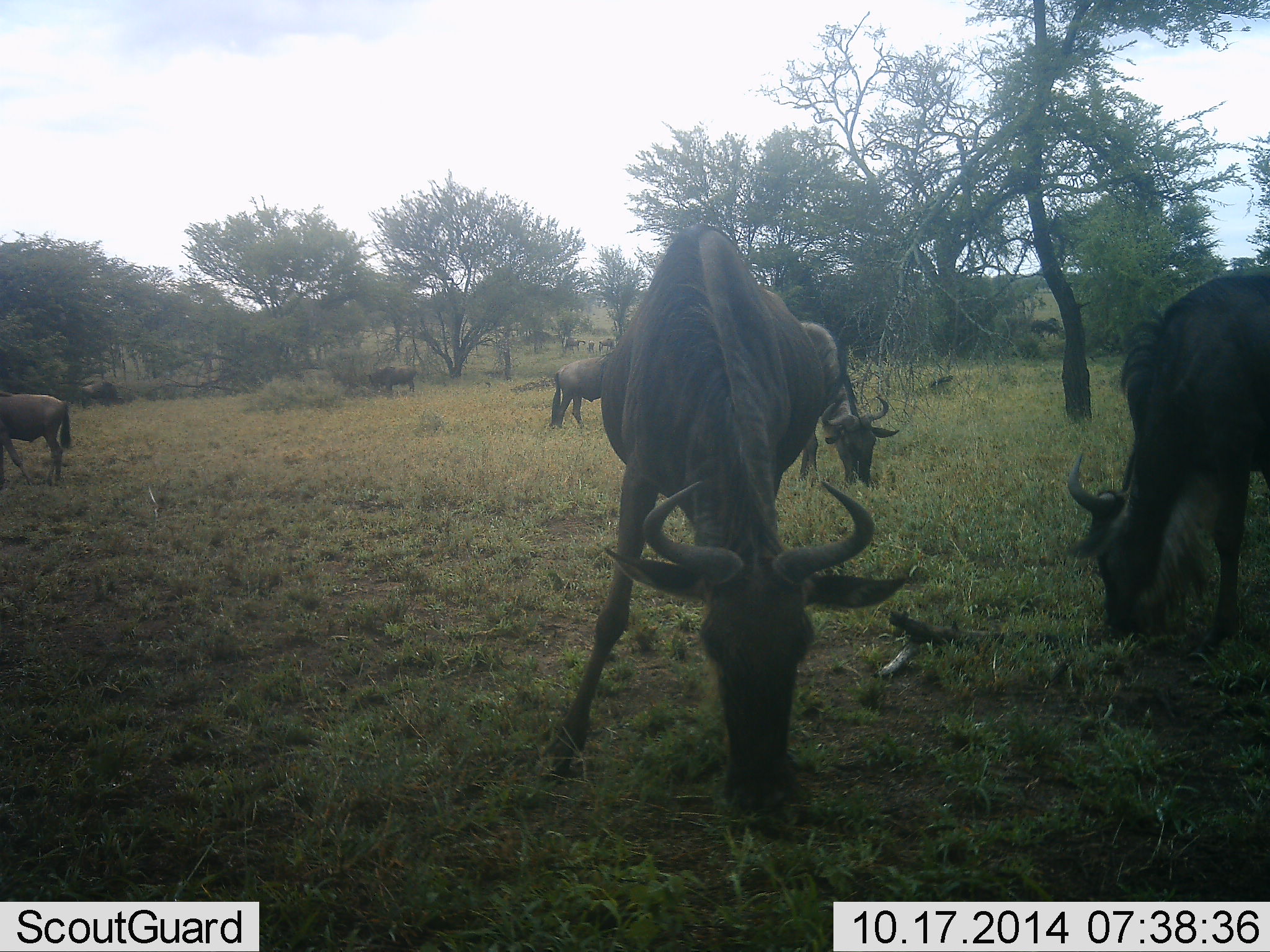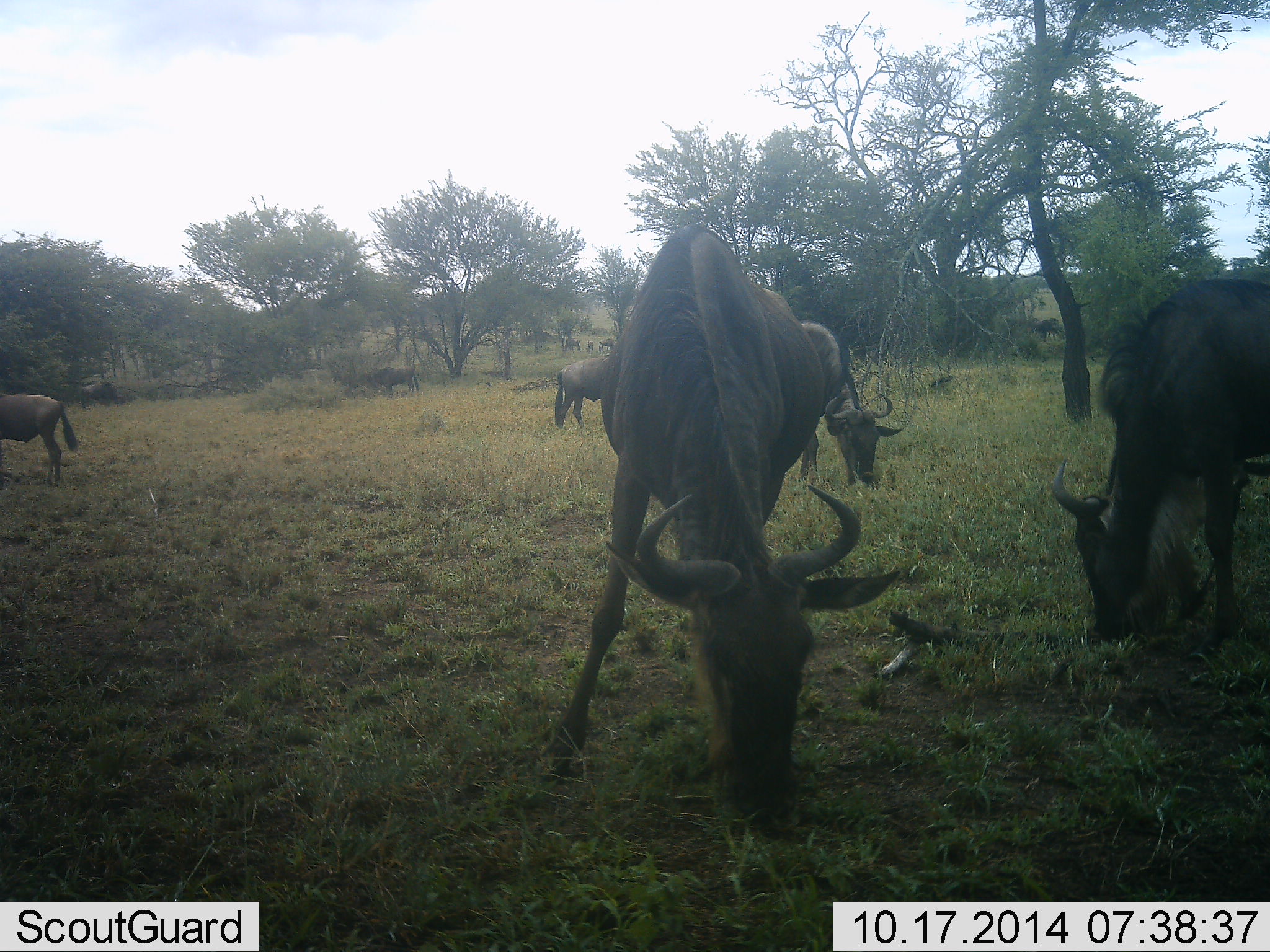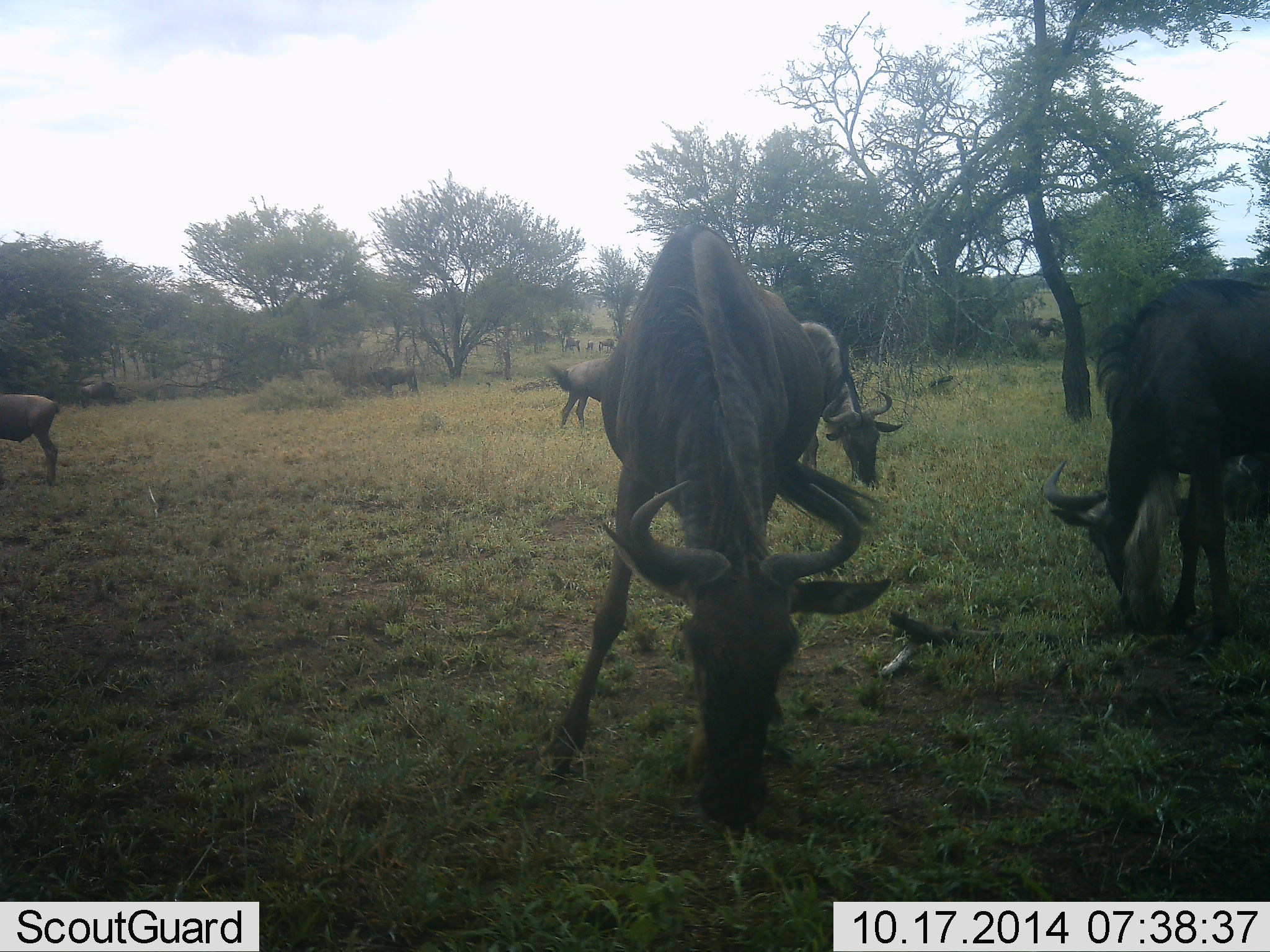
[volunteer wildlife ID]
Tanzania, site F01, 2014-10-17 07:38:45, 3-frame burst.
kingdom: Animalia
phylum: Chordata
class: Mammalia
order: Artiodactyla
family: Bovidae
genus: Connochaetes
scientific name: Connochaetes taurinus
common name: blue wildebeest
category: wildebeest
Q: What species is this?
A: Wildebeest (blue wildebeest) (Connochaetes taurinus).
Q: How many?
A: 10.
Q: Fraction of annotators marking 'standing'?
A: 40%.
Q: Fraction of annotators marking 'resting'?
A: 0%.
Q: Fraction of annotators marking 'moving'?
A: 10%.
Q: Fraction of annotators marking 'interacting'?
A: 0%.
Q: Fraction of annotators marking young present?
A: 0%.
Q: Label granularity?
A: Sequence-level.